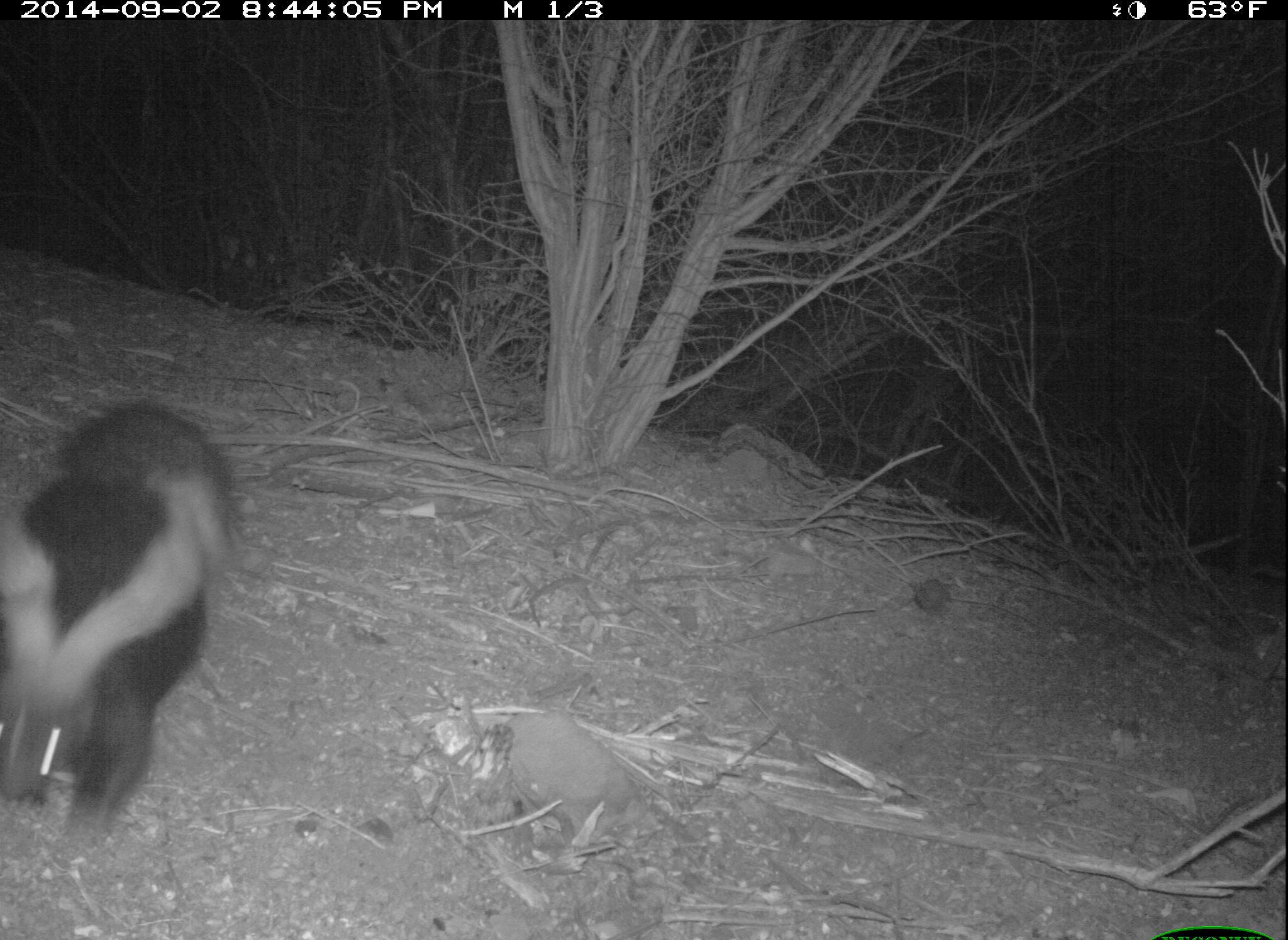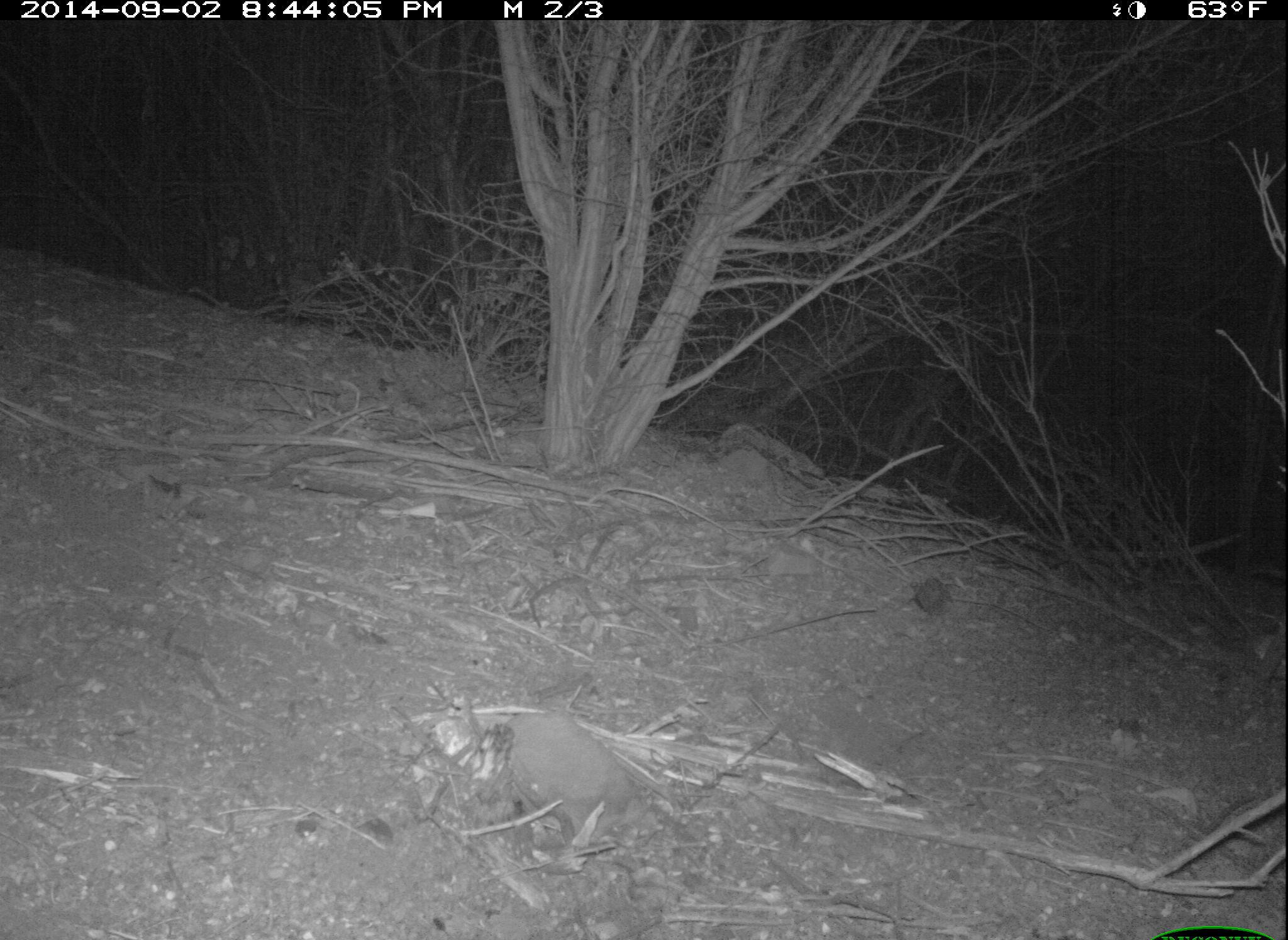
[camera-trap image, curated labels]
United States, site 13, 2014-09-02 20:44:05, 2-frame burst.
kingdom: Animalia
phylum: Chordata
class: Mammalia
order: Carnivora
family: Mephitidae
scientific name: Mephitidae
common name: skunk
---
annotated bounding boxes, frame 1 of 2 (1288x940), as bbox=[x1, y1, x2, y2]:
skunk: bbox=[0, 405, 233, 848]